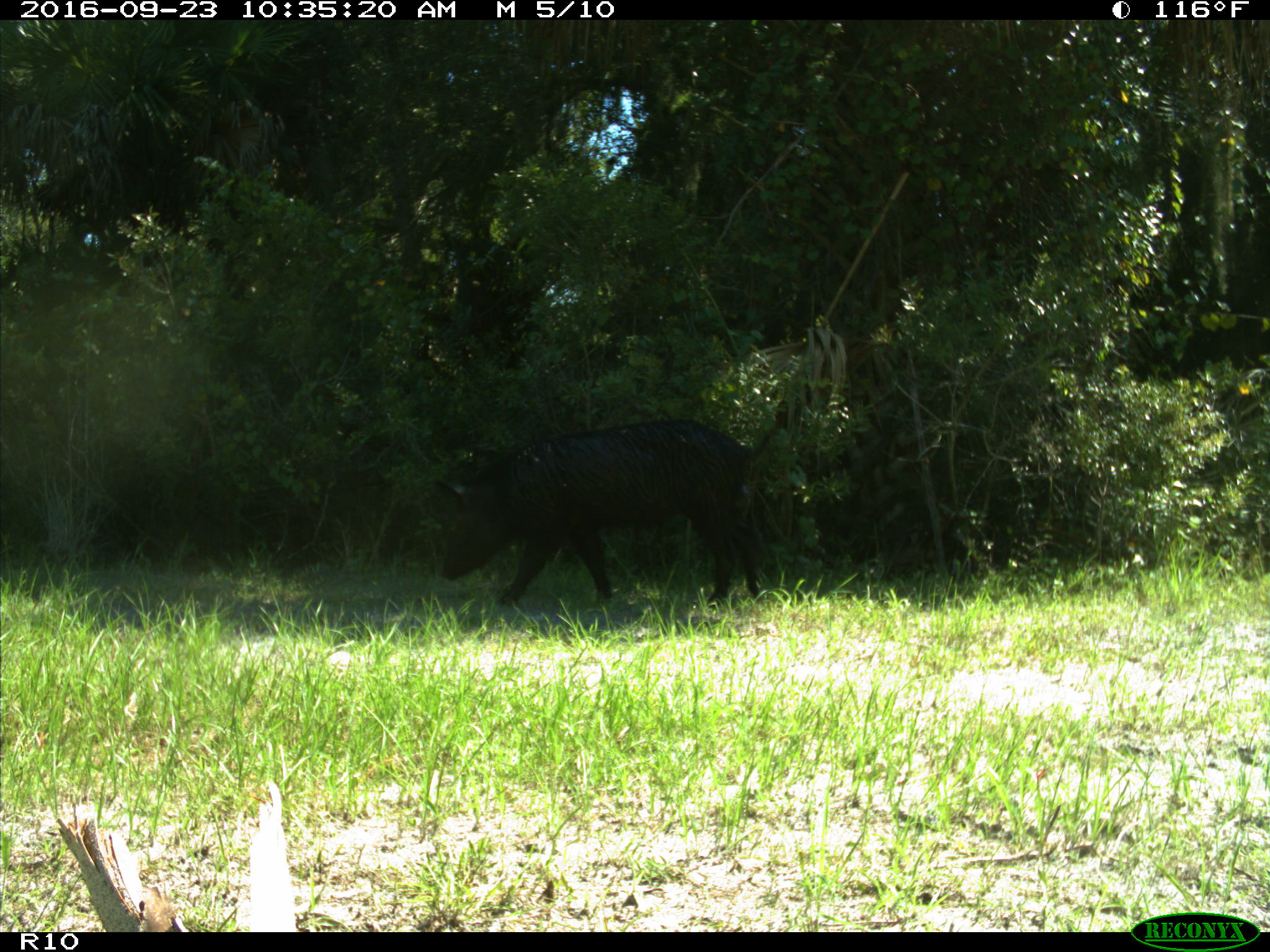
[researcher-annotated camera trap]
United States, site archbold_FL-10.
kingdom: Animalia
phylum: Chordata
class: Mammalia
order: Artiodactyla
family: Suidae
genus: Sus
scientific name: Sus scrofa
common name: wild boar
Sus scrofa (wild boar).